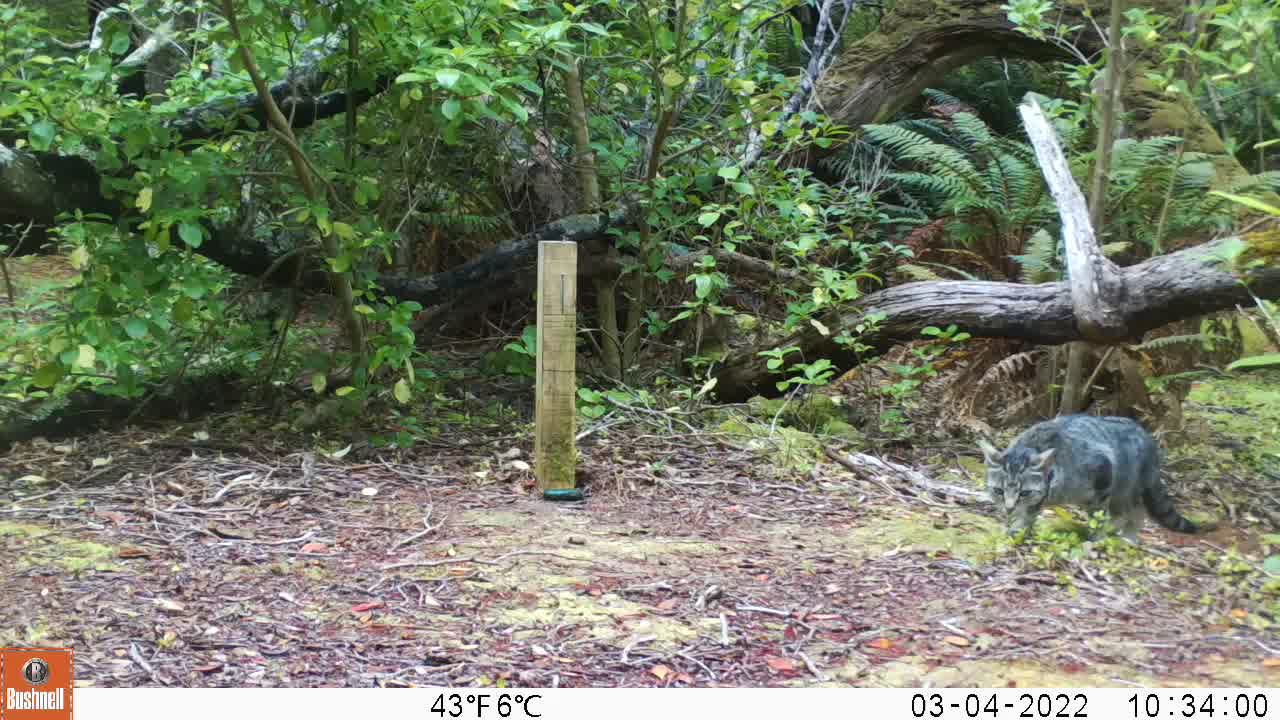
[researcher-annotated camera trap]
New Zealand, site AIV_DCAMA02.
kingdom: Animalia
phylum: Chordata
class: Mammalia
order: Carnivora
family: Felidae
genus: Felis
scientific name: Felis catus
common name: domestic cat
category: cat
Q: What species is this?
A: Cat (domestic cat) (Felis catus).